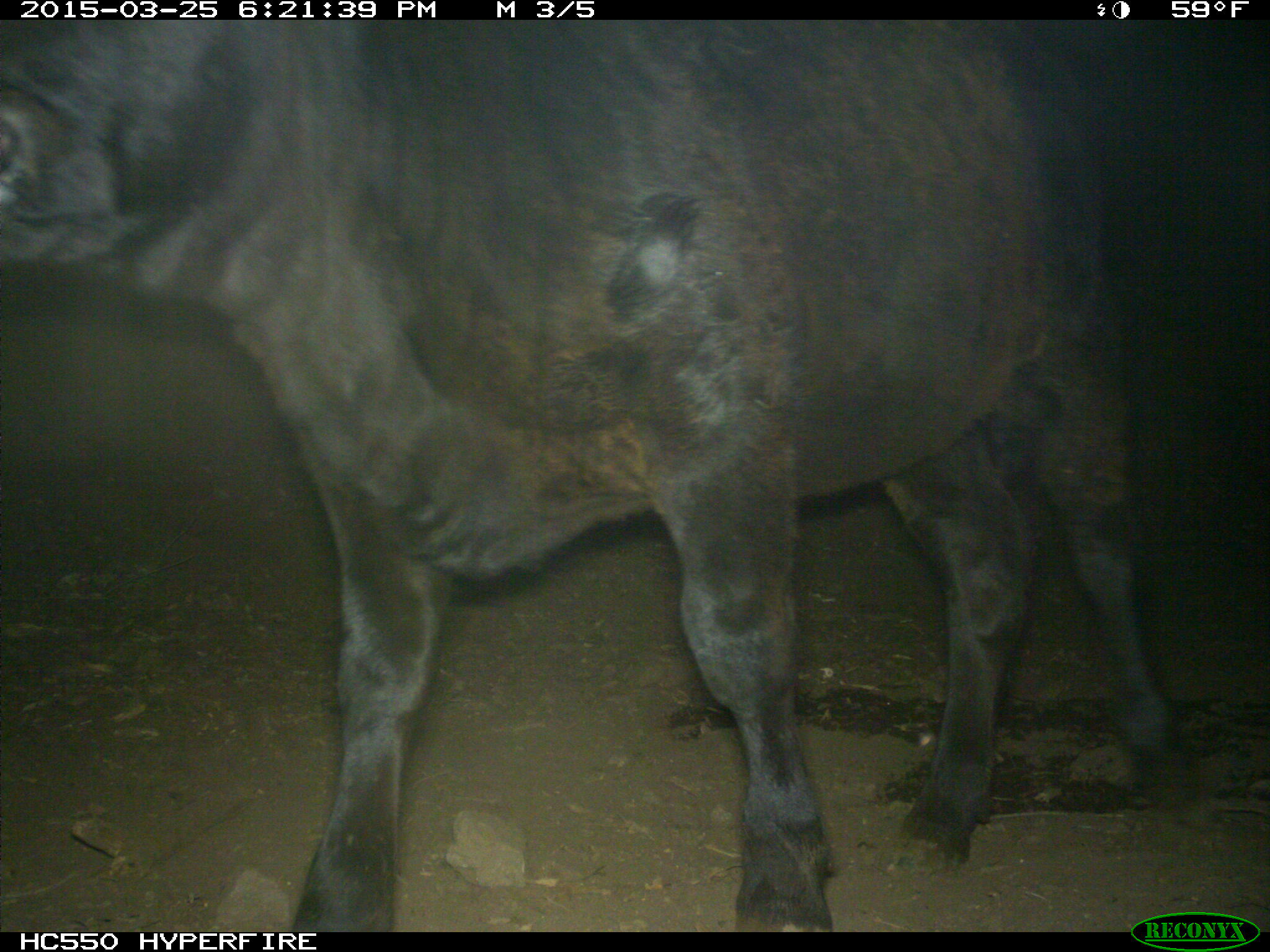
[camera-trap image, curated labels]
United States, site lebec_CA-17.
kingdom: Animalia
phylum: Chordata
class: Mammalia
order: Artiodactyla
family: Bovidae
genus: Bos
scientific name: Bos taurus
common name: domestic cow